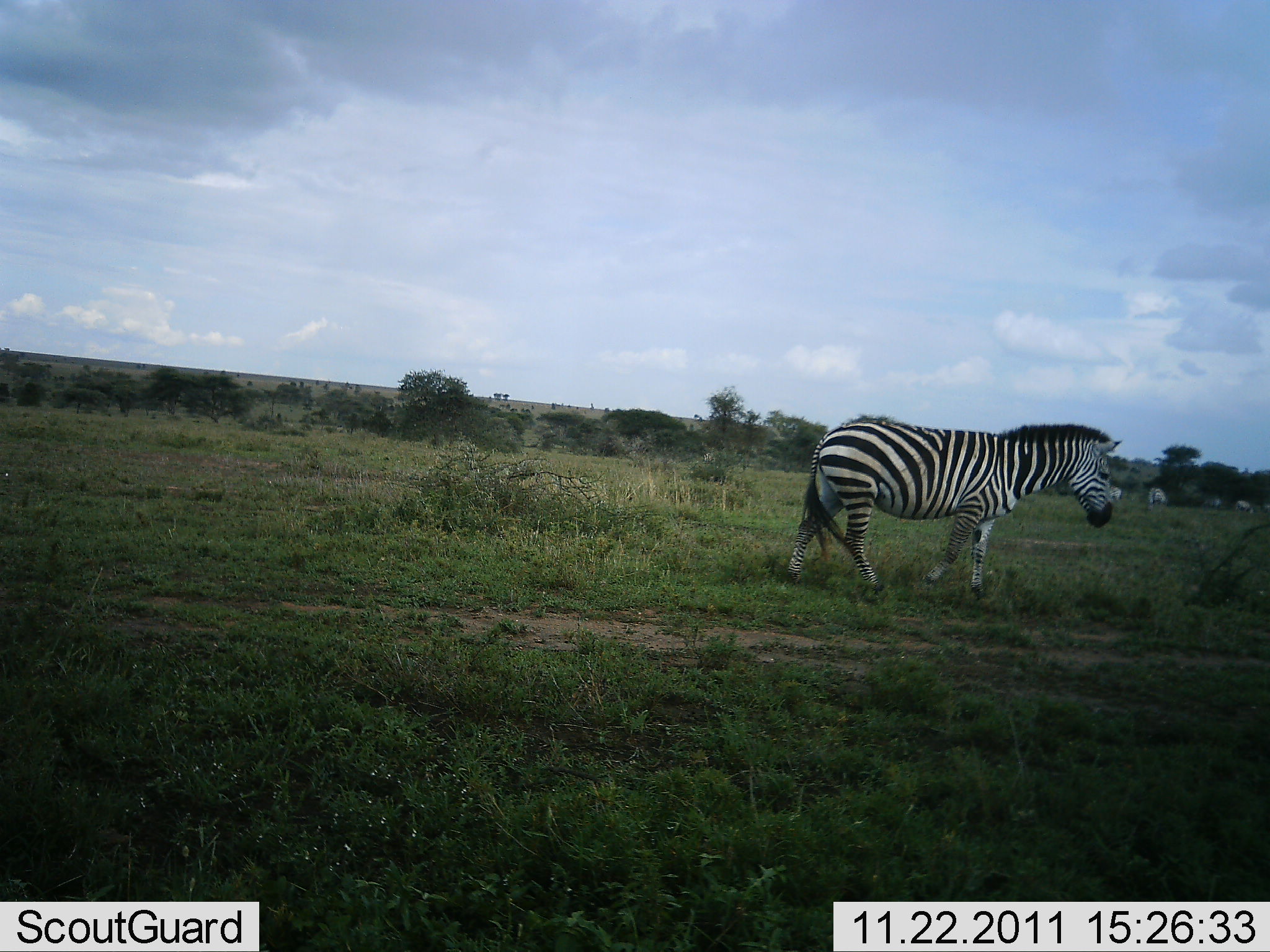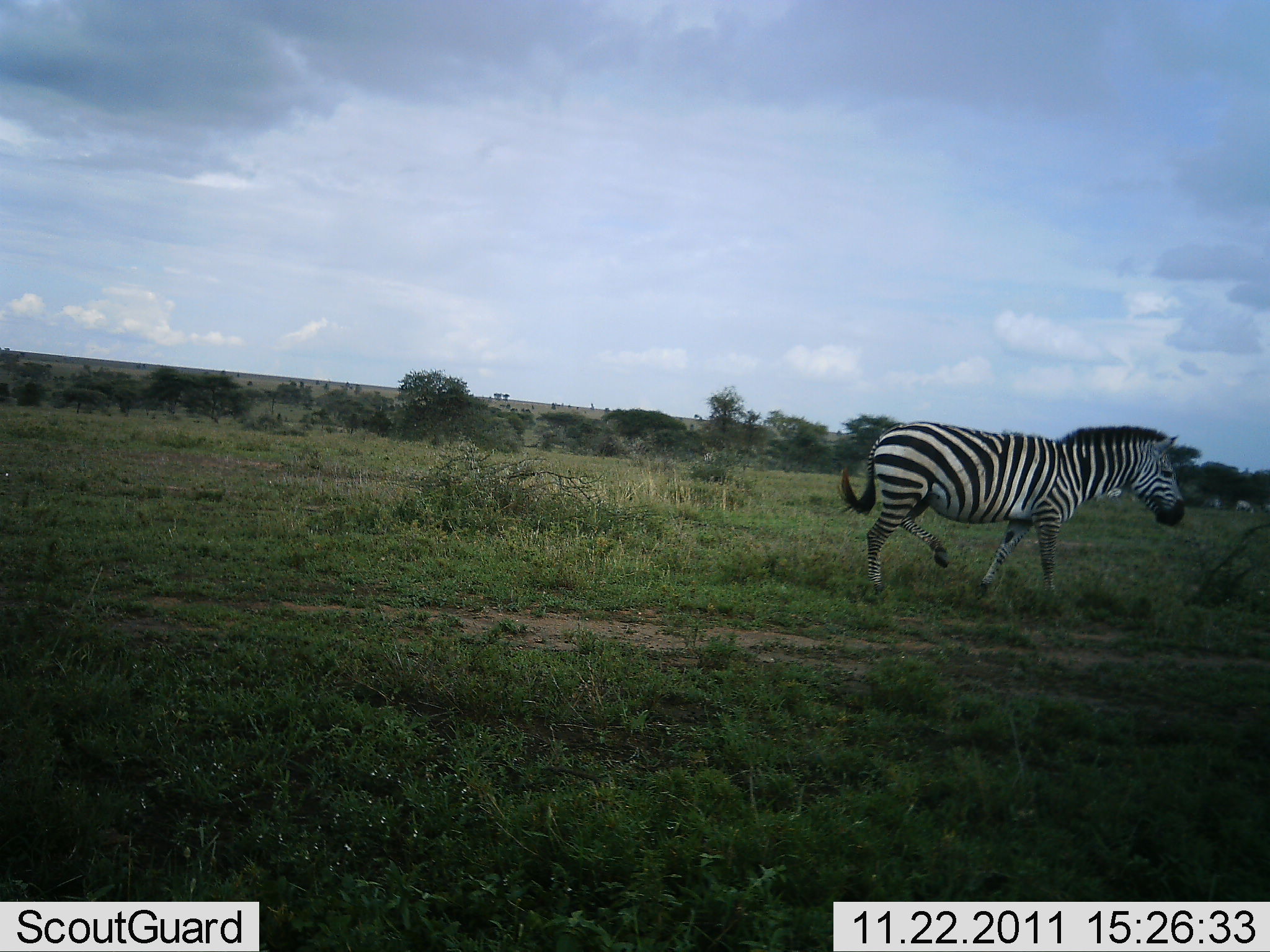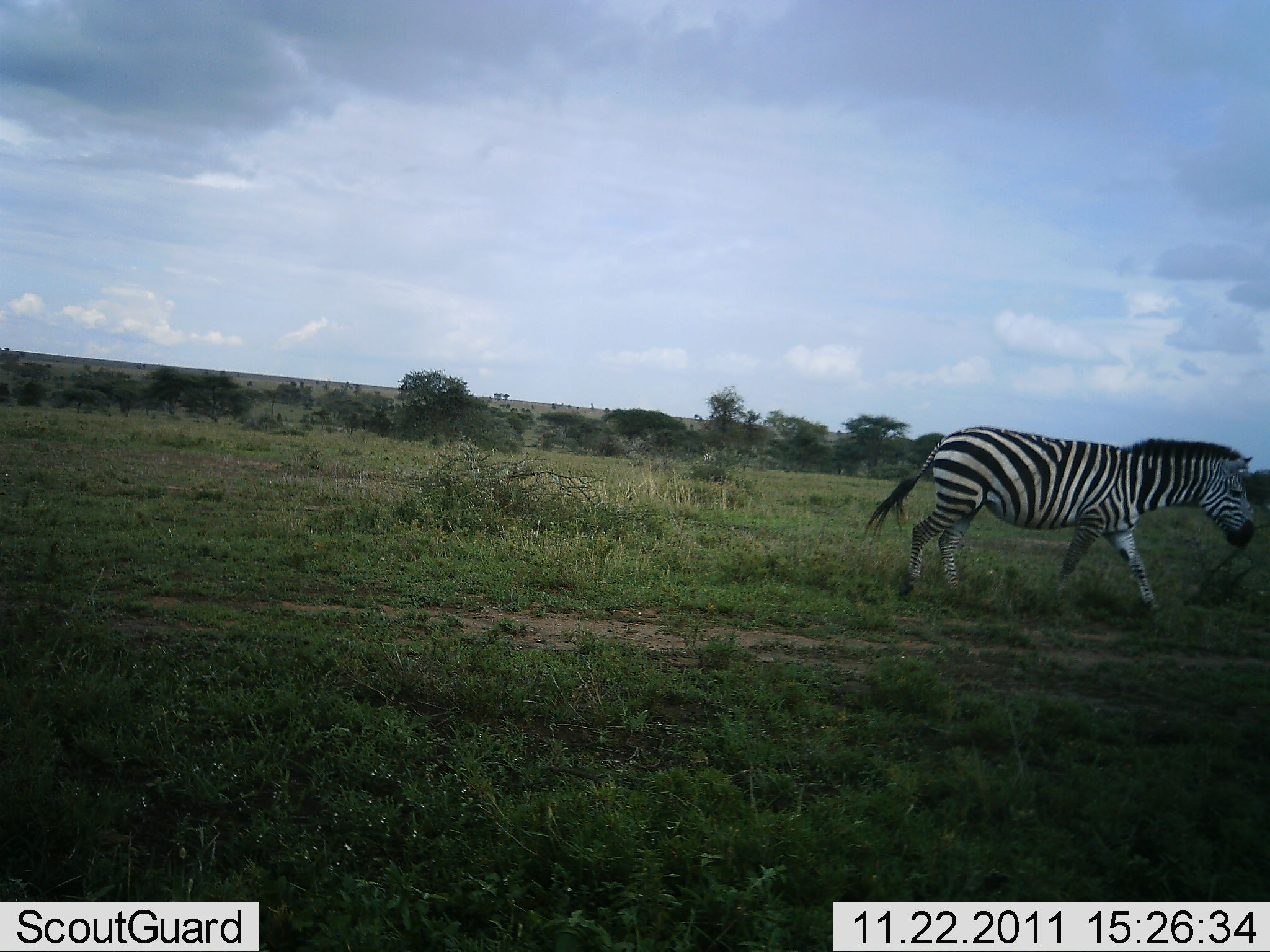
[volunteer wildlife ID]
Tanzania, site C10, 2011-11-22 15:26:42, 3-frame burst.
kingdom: Animalia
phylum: Chordata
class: Mammalia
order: Perissodactyla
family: Equidae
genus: Equus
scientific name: Equus quagga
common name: plains zebra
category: zebra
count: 1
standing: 20%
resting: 0%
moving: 93%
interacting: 0%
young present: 0%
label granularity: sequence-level